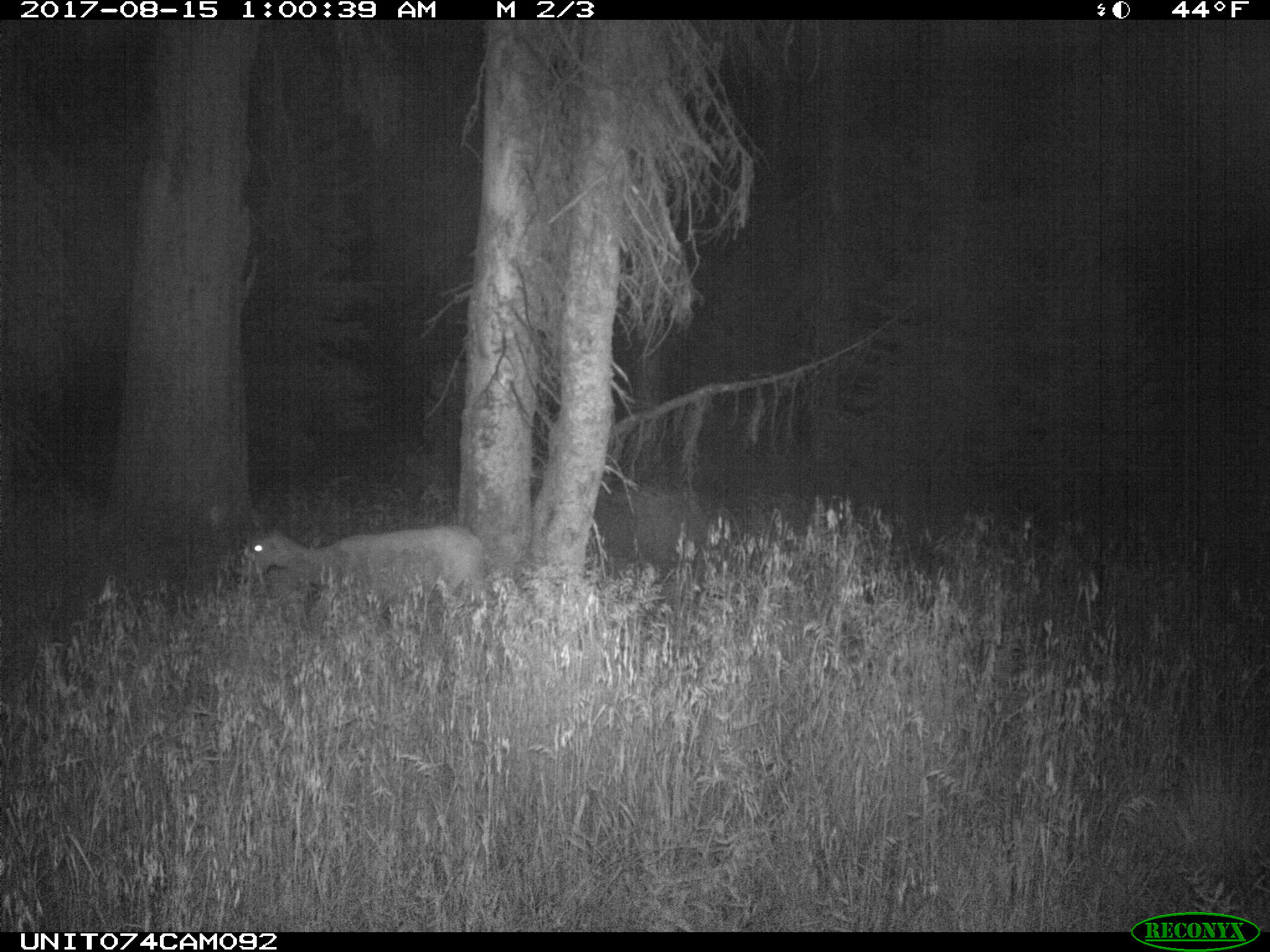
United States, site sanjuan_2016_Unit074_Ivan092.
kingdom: Animalia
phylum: Chordata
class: Mammalia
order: Artiodactyla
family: Cervidae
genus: Odocoileus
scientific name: Odocoileus hemionus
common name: mule deer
Odocoileus hemionus (mule deer).